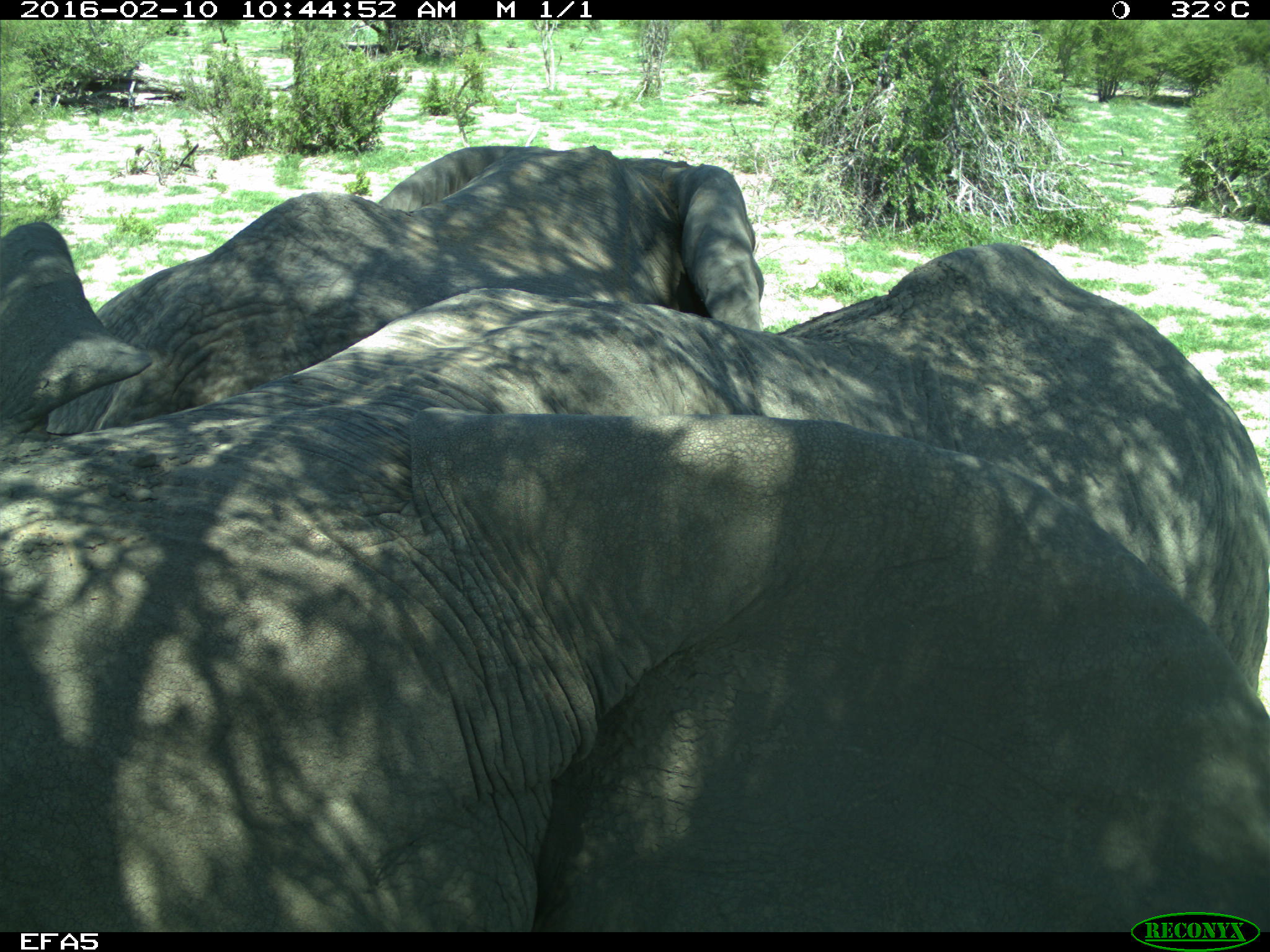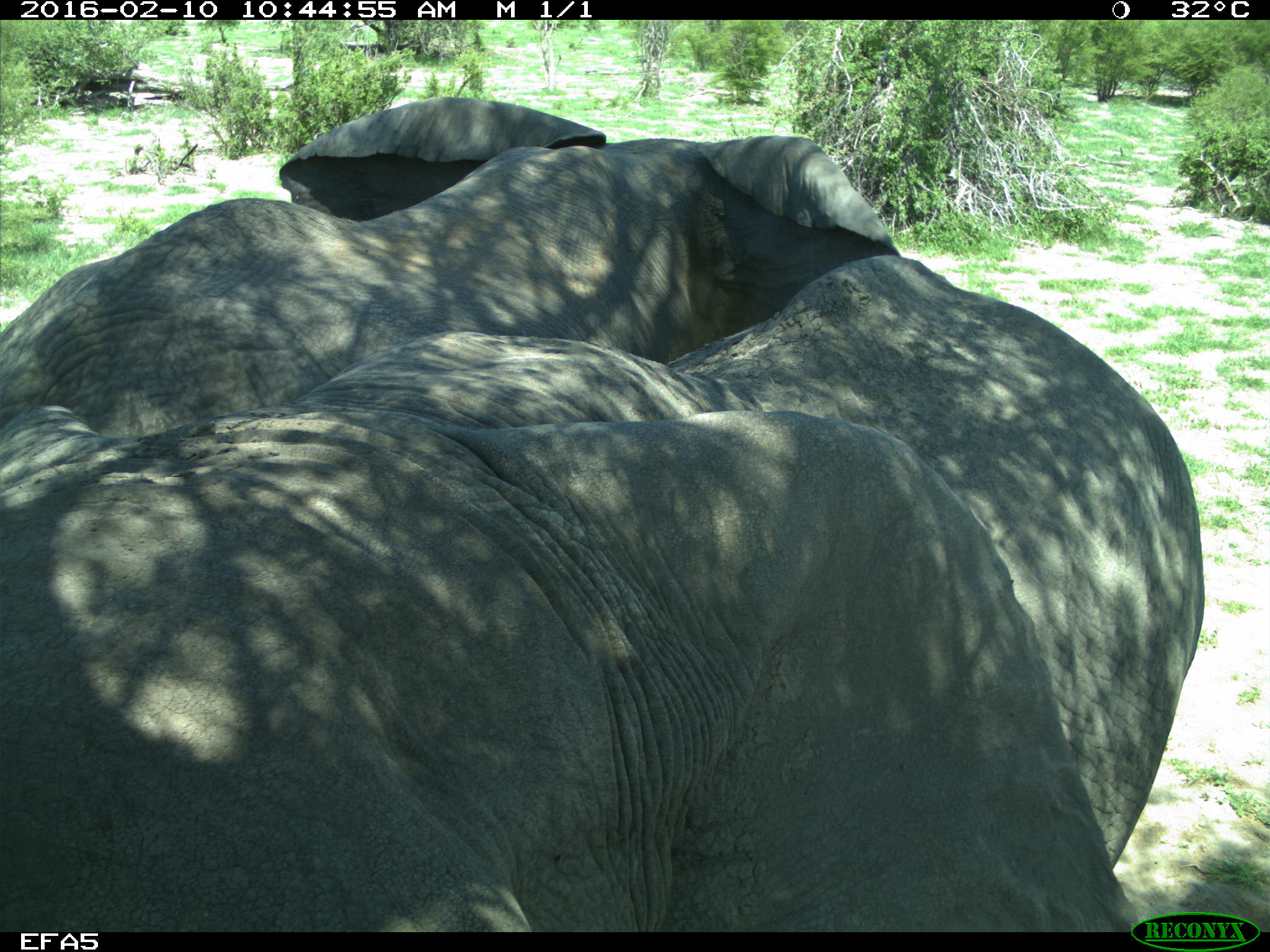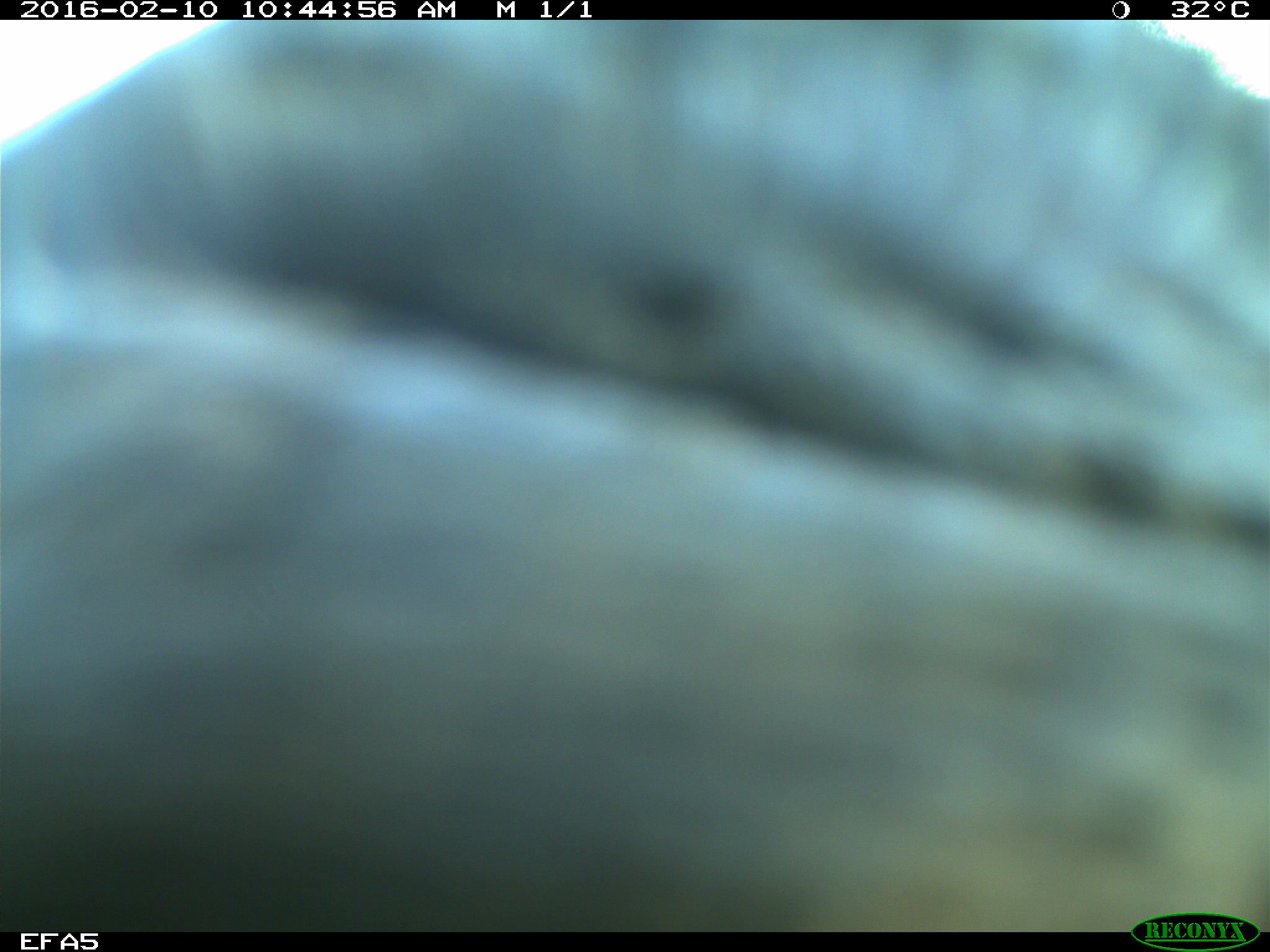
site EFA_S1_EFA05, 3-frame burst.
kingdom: Animalia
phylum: Chordata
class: Mammalia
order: Proboscidea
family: Elephantidae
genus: Loxodonta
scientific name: Loxodonta africana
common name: african bush elephant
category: elephant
Elephant (african bush elephant) (Loxodonta africana), count 2. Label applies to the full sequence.